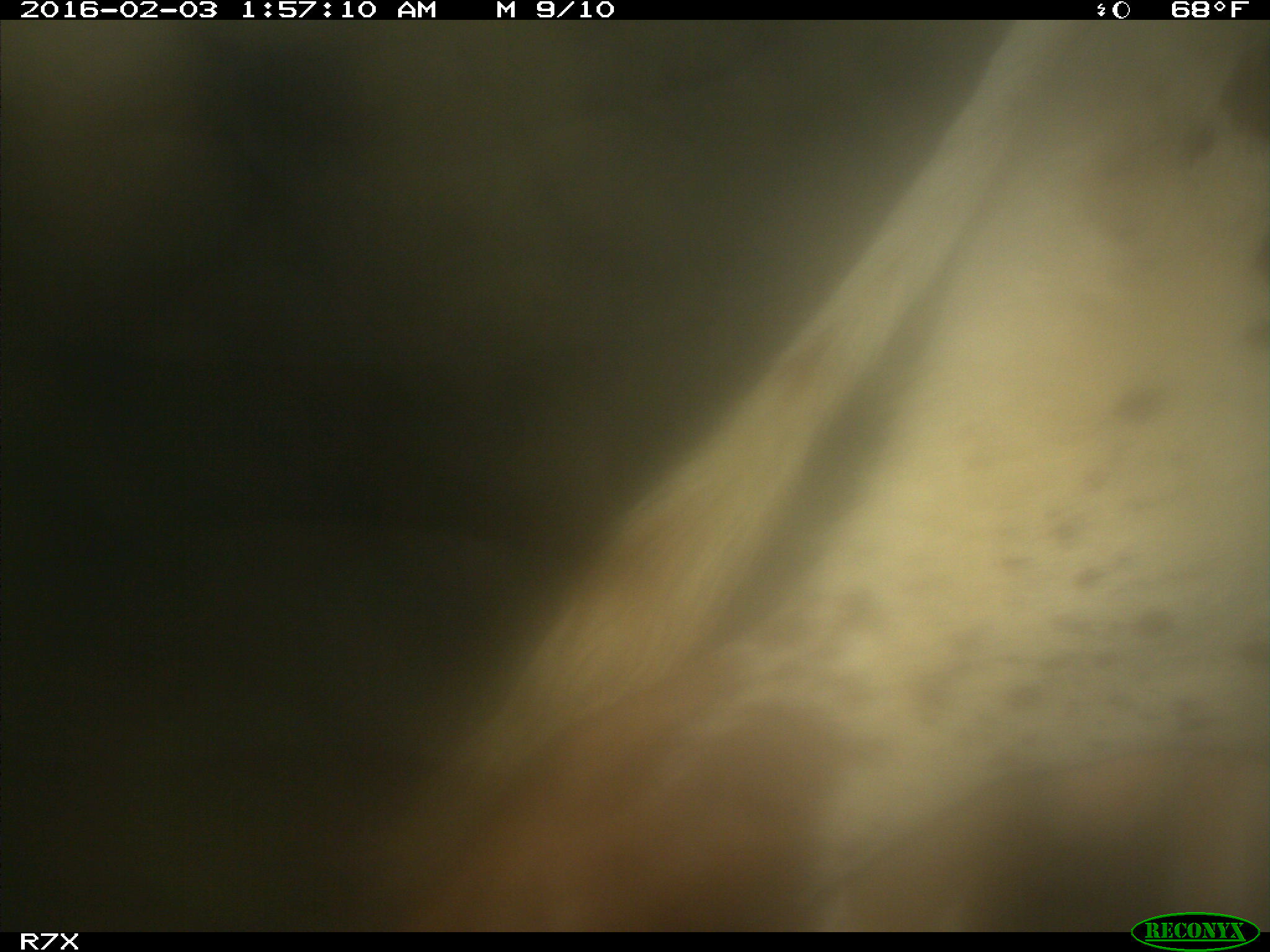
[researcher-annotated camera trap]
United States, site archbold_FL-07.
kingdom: Animalia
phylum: Chordata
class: Mammalia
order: Artiodactyla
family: Bovidae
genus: Bos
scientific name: Bos taurus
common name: domestic cow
Bos taurus (domestic cow).